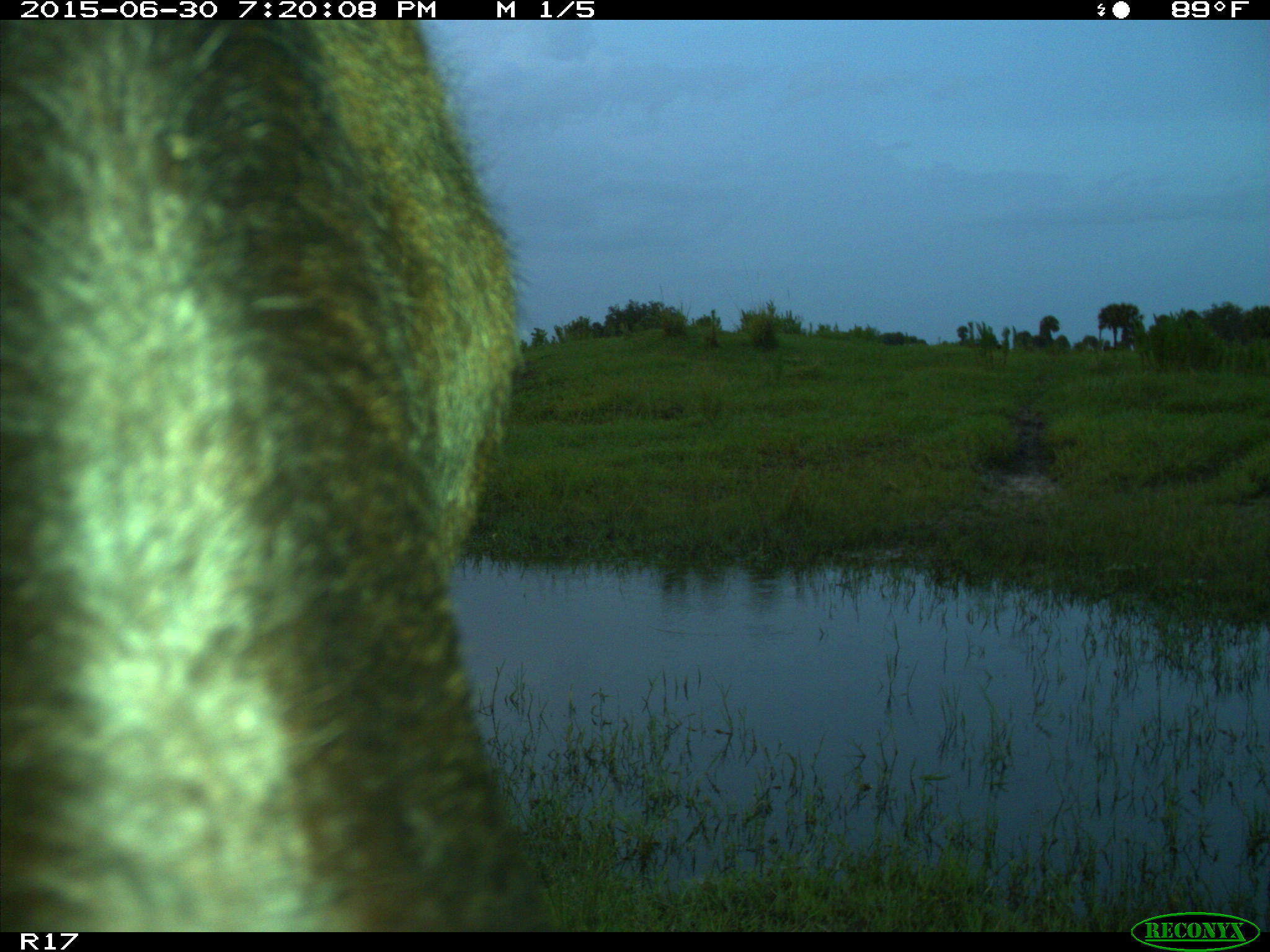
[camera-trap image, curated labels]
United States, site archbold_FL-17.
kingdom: Animalia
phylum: Chordata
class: Mammalia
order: Artiodactyla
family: Bovidae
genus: Bos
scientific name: Bos taurus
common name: domestic cow